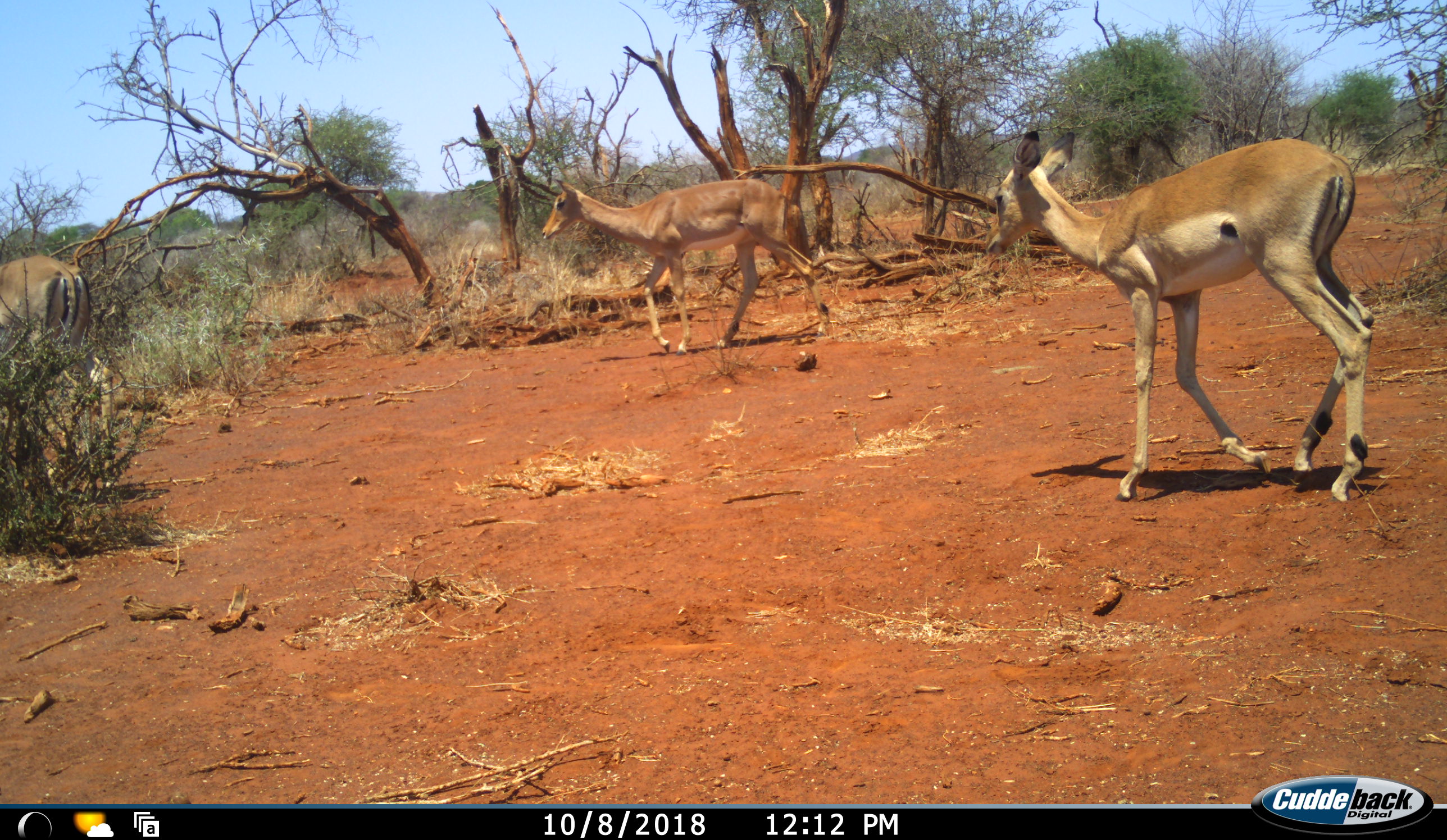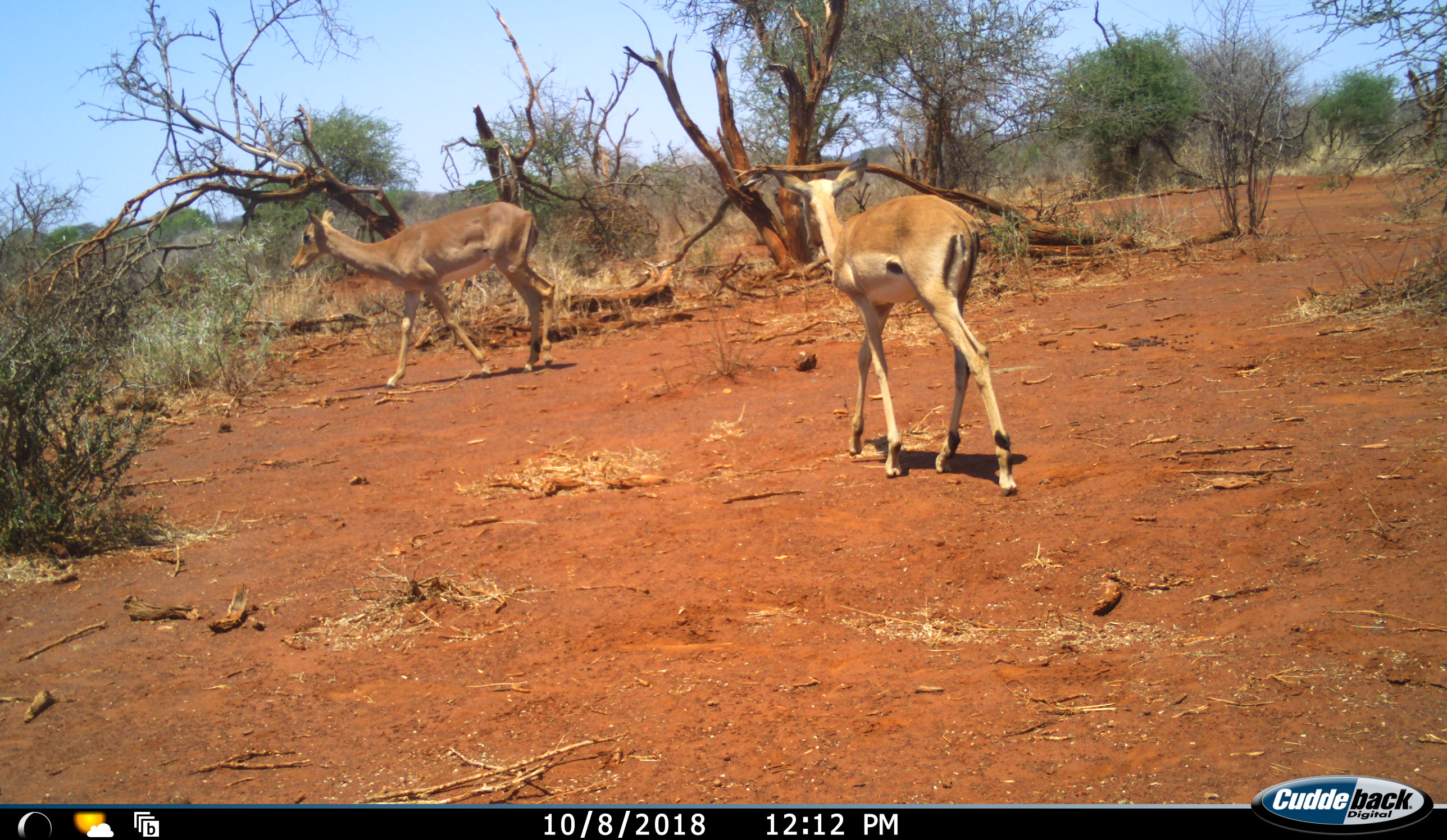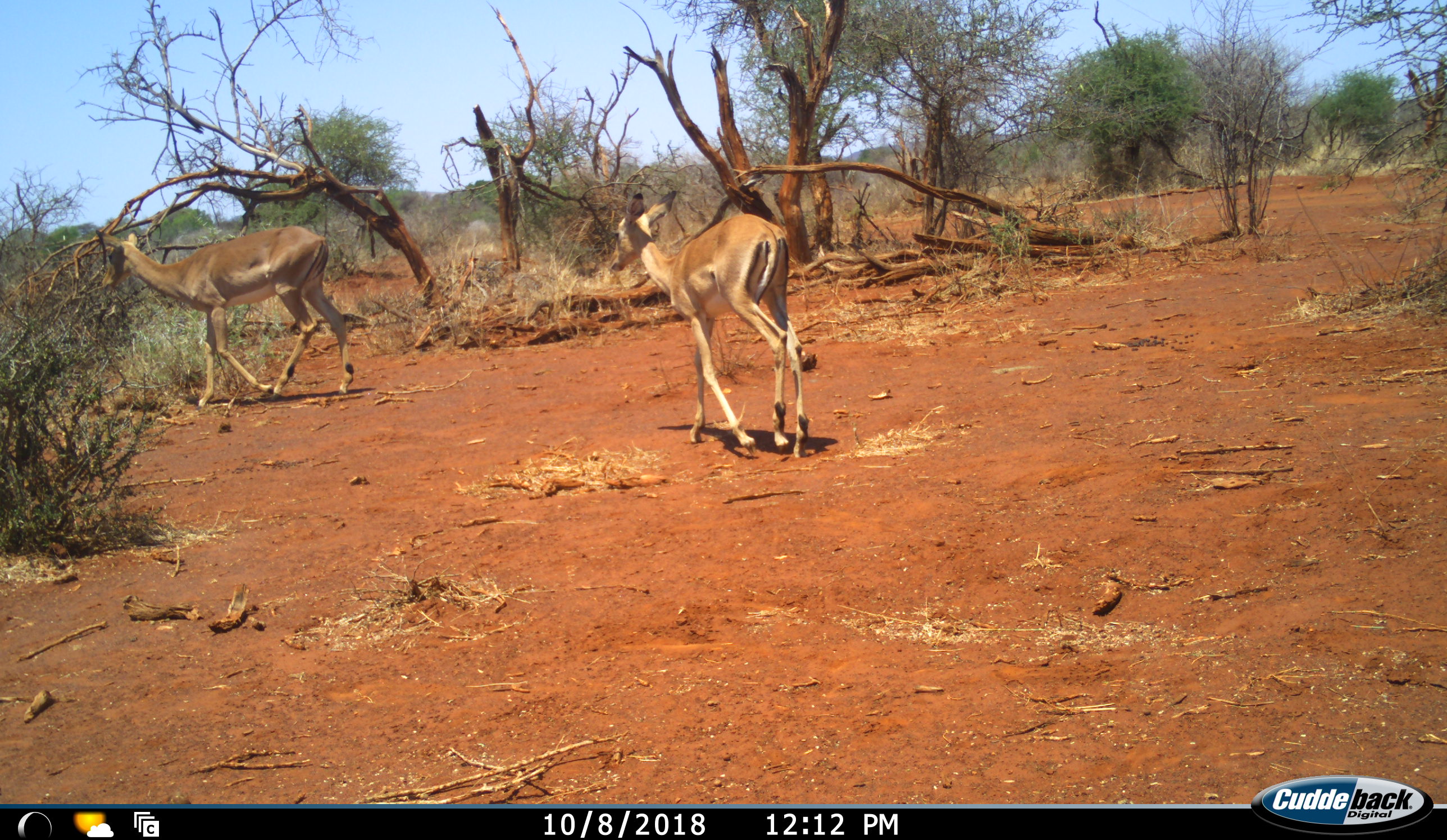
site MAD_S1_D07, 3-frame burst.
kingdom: Animalia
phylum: Chordata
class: Mammalia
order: Artiodactyla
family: Bovidae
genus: Aepyceros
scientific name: Aepyceros melampus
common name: impala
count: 3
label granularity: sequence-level